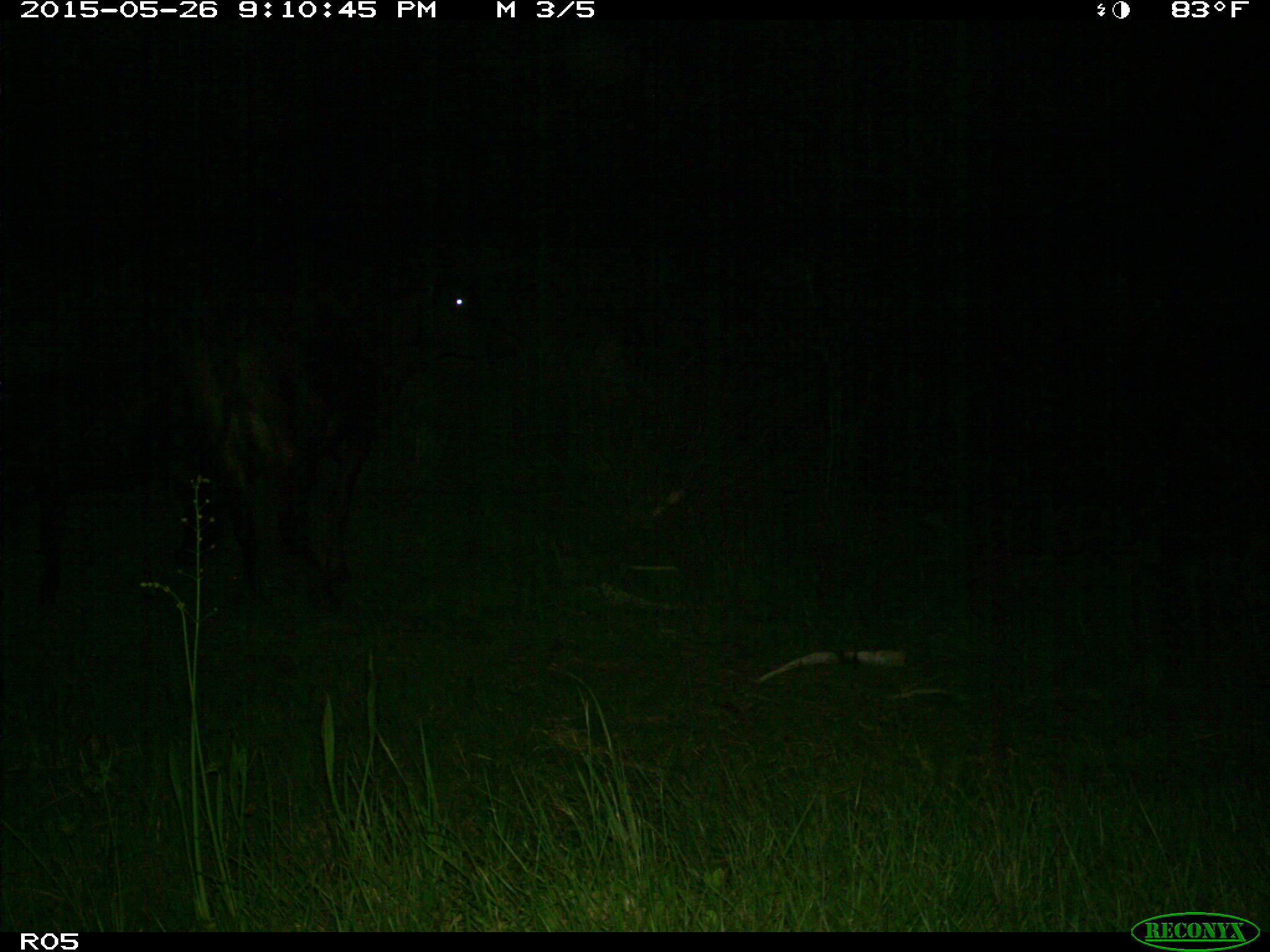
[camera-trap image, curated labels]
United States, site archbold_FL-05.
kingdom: Animalia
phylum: Chordata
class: Mammalia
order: Artiodactyla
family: Bovidae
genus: Bos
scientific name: Bos taurus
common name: domestic cow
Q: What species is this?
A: Bos taurus (domestic cow).